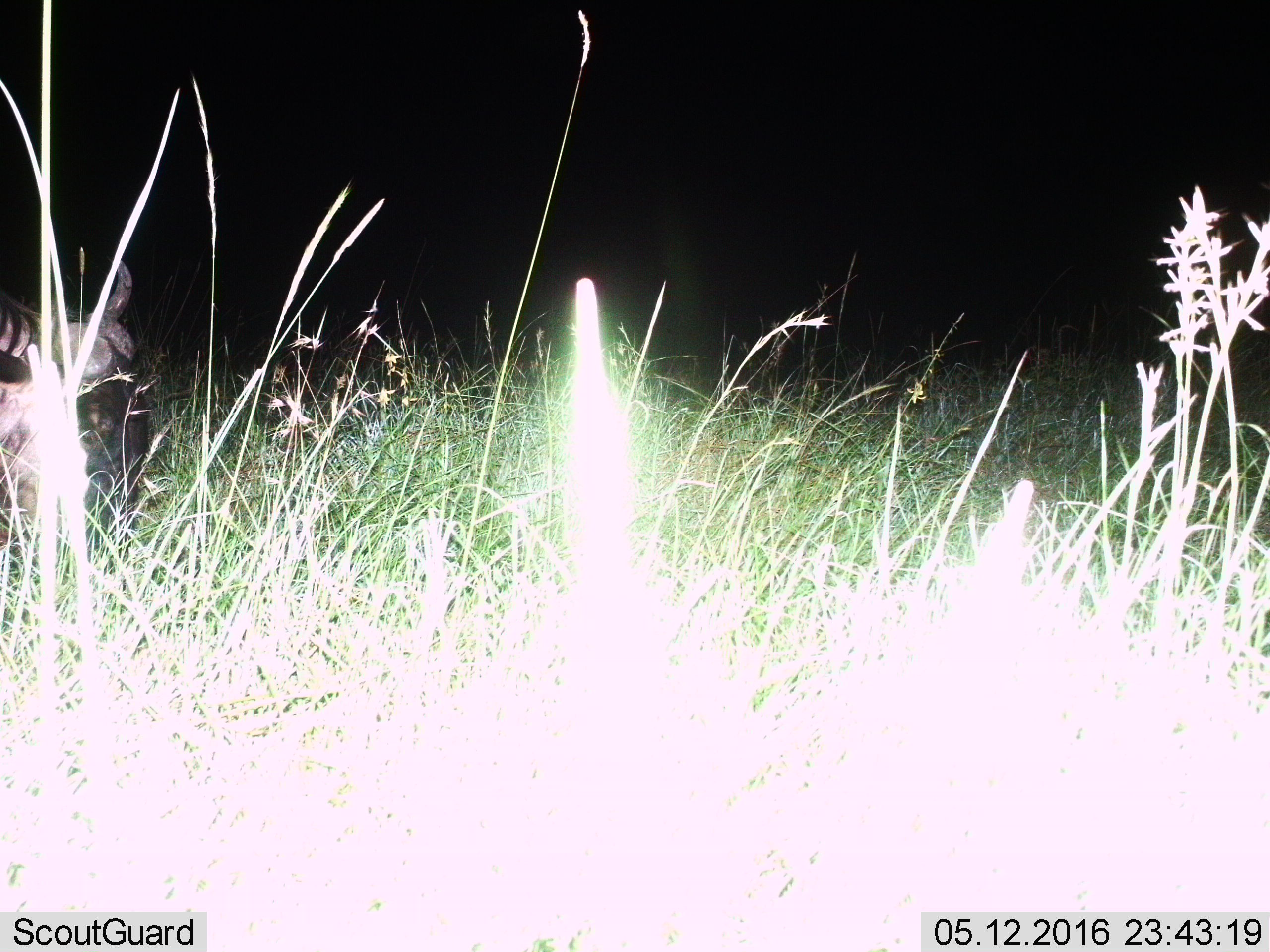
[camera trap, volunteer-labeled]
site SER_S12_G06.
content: unidentified animal